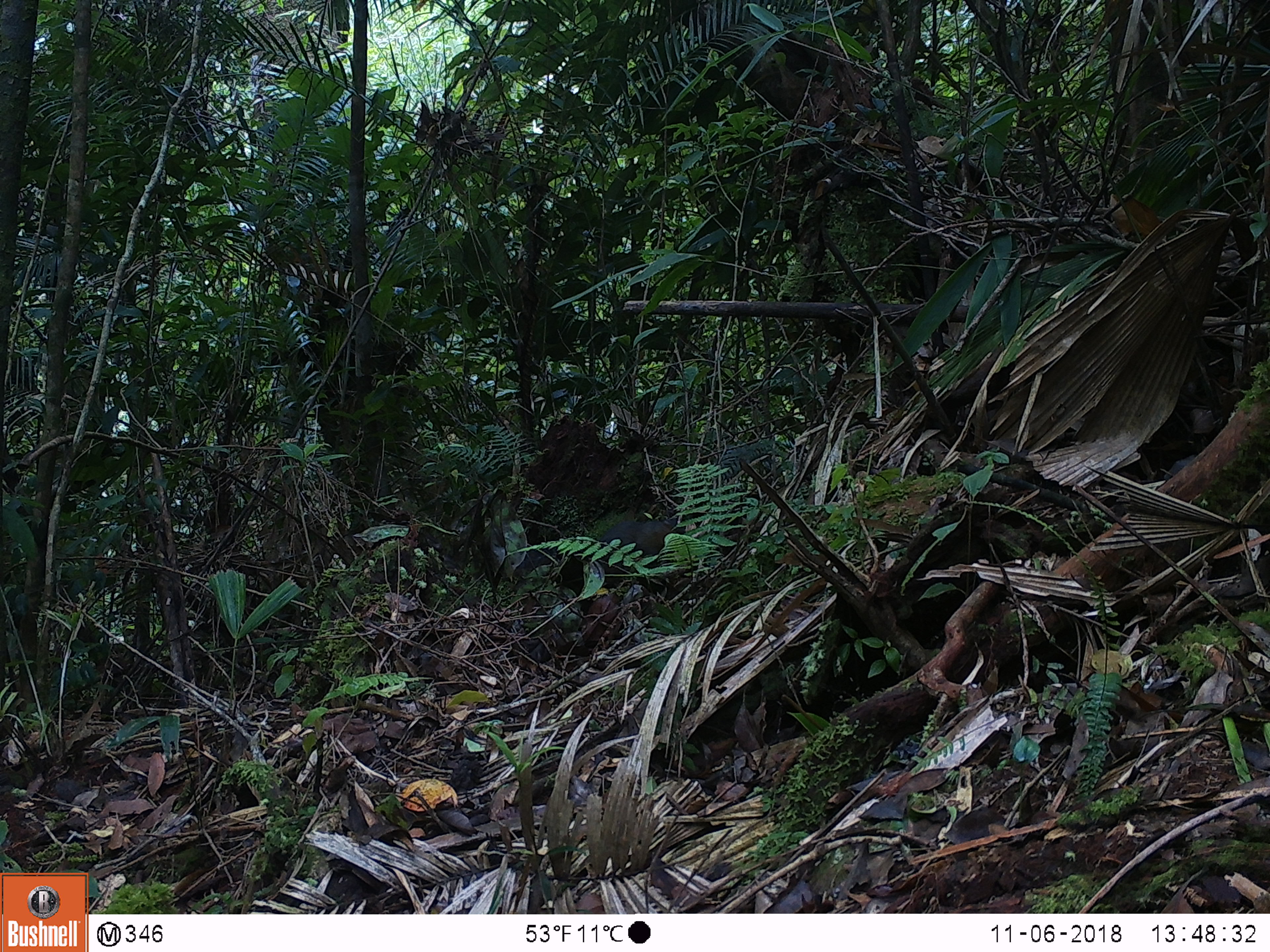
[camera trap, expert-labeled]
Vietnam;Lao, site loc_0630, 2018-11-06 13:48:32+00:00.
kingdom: Animalia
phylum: Chordata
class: Mammalia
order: Rodentia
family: Sciuridae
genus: Dremomys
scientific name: Dremomys rufigenis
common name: red-cheeked squirrel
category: red cheeked squirrel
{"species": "red cheeked squirrel (red-cheeked squirrel) (Dremomys rufigenis)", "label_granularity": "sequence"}